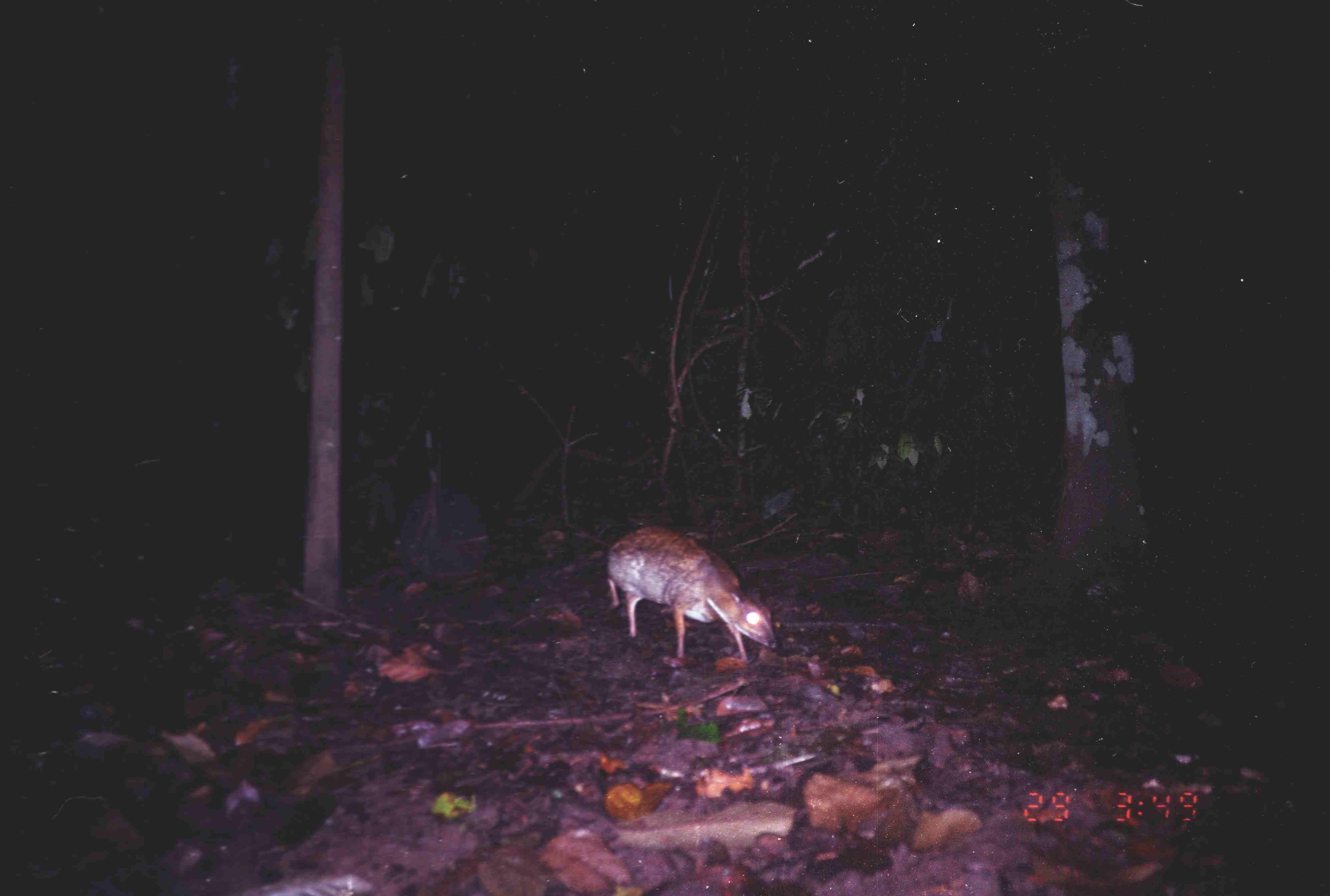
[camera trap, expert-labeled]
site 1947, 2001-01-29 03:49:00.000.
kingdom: Animalia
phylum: Chordata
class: Mammalia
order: Artiodactyla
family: Tragulidae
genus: Tragulus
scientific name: Tragulus napu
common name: greater oriental chevrotain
Tragulus napu (greater oriental chevrotain), count 1.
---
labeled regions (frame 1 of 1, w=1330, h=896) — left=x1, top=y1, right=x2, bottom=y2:
tragulus napu: left=604, top=524, right=778, bottom=668